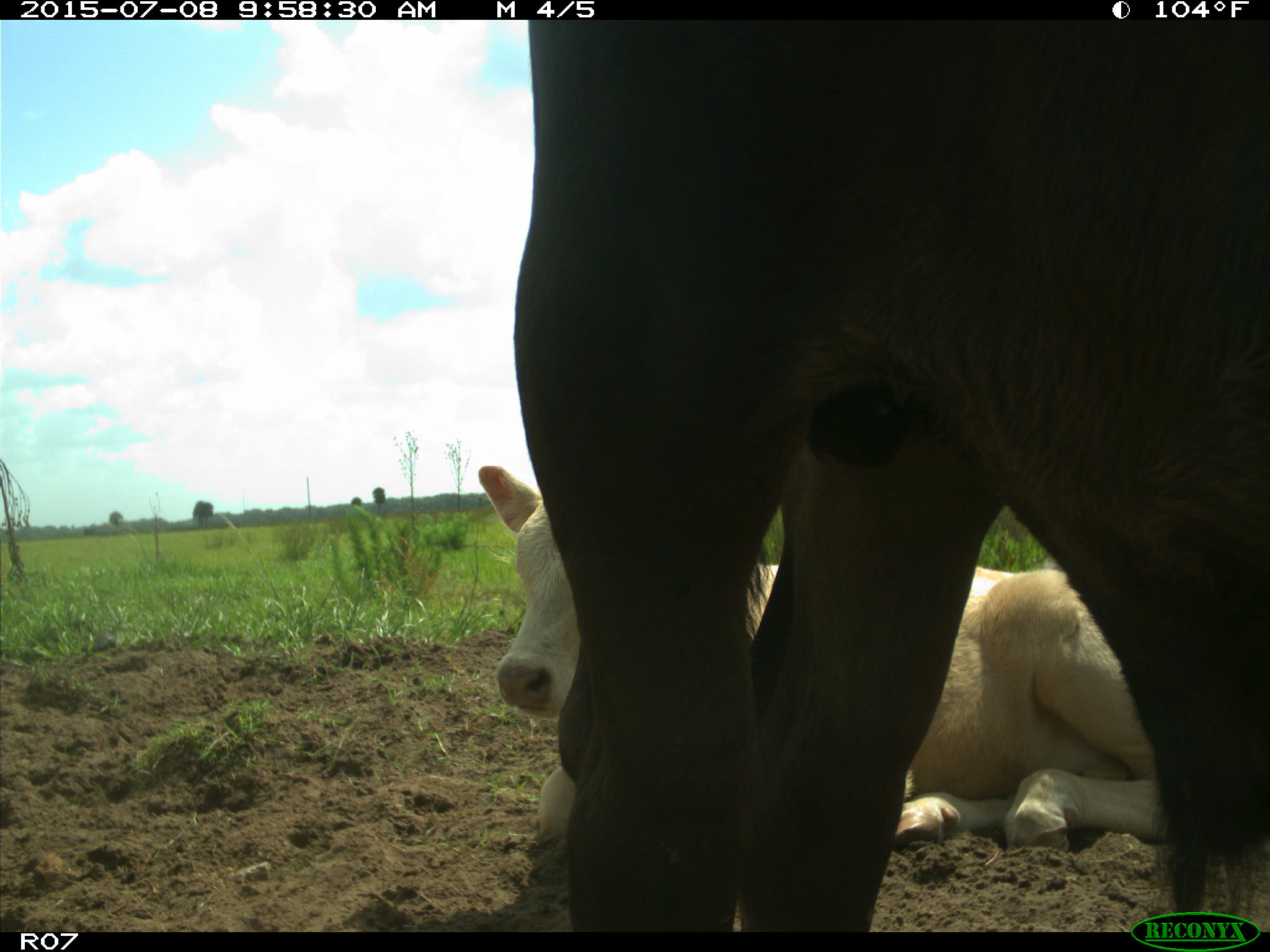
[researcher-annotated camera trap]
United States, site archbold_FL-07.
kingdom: Animalia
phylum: Chordata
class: Mammalia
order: Artiodactyla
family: Bovidae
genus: Bos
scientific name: Bos taurus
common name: domestic cow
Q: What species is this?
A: Bos taurus (domestic cow).